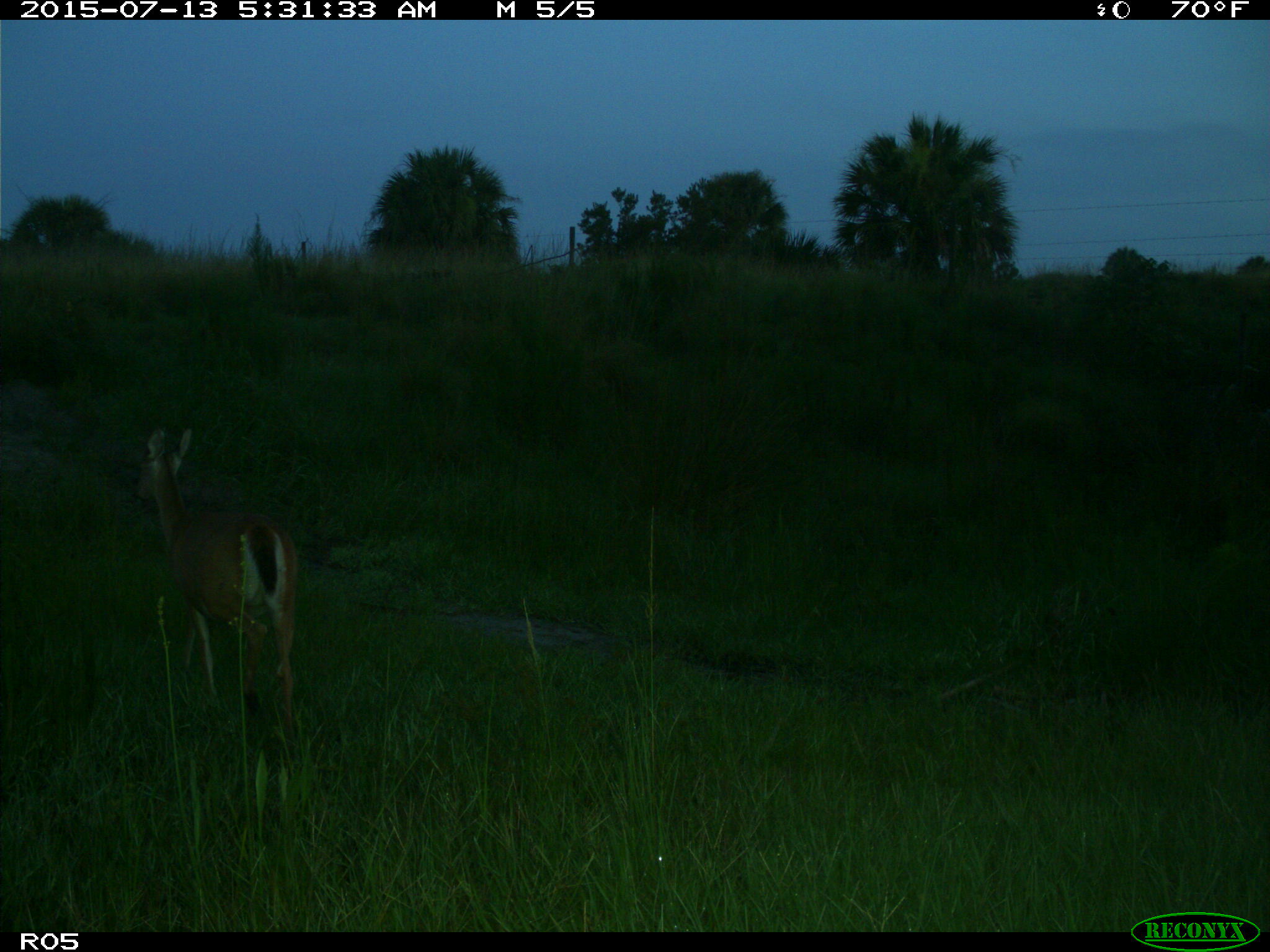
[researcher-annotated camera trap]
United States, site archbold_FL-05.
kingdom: Animalia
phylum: Chordata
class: Mammalia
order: Artiodactyla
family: Cervidae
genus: Odocoileus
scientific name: Odocoileus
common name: deer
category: unidentified deer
Unidentified deer (deer) (Odocoileus).